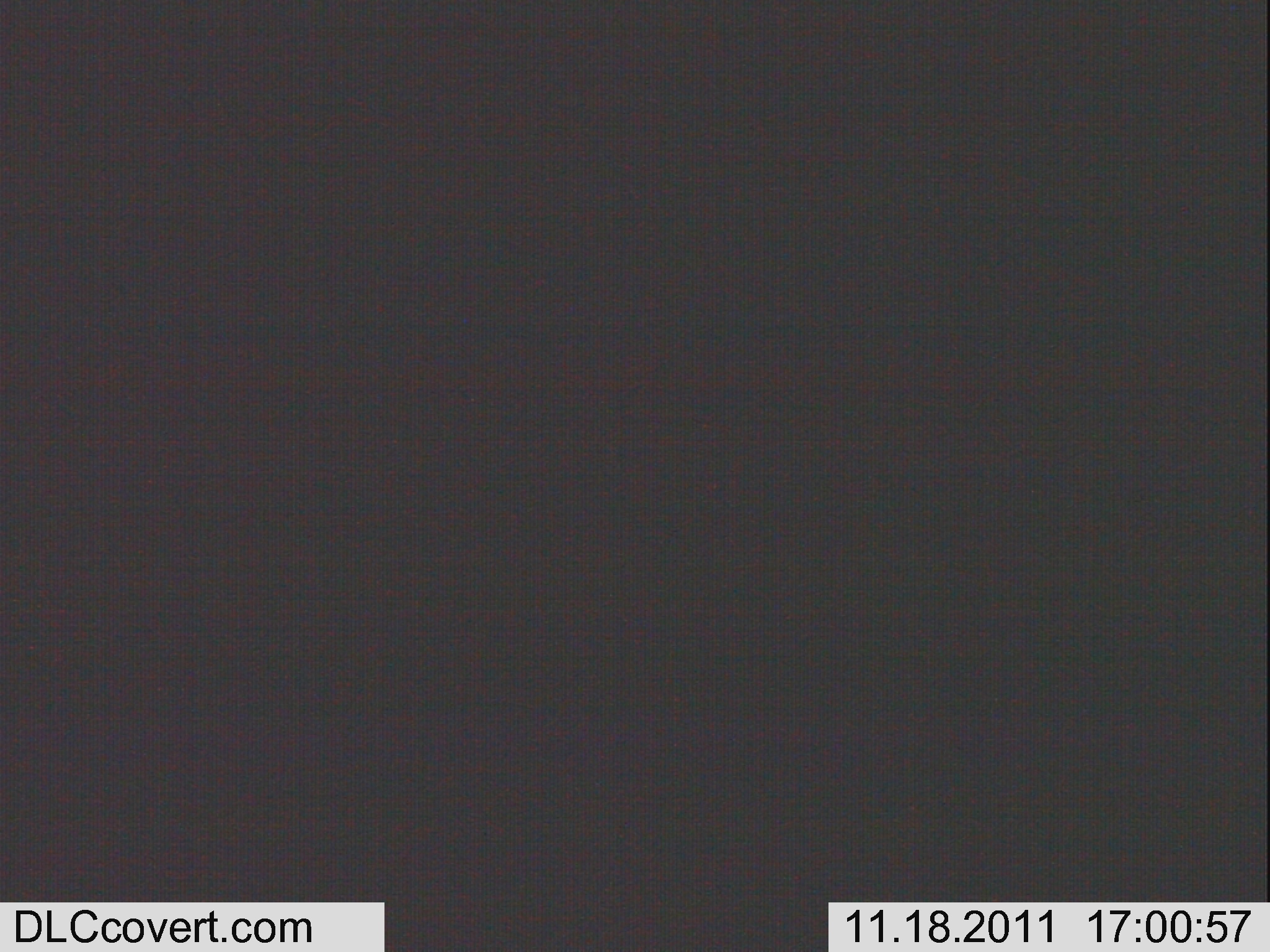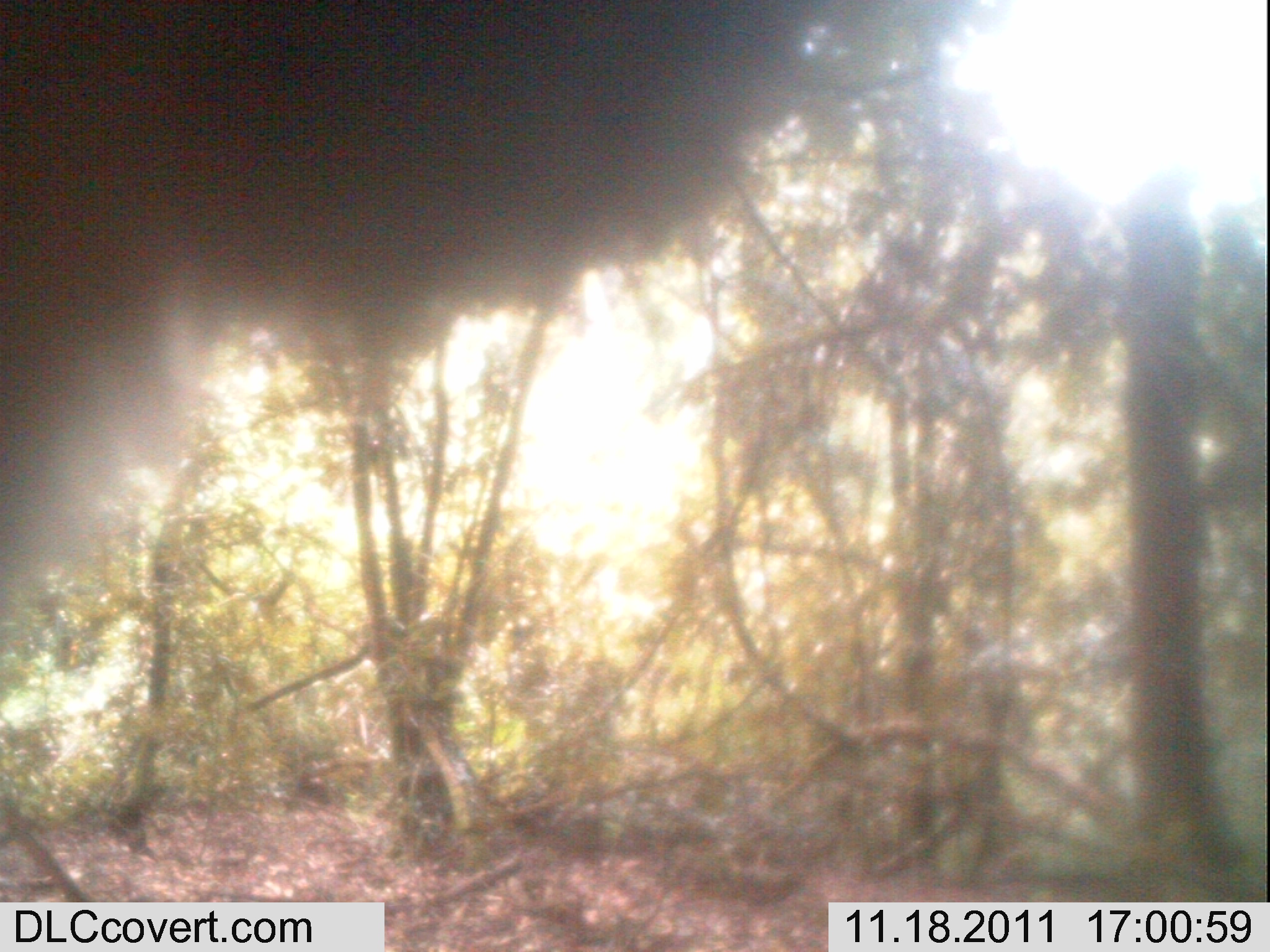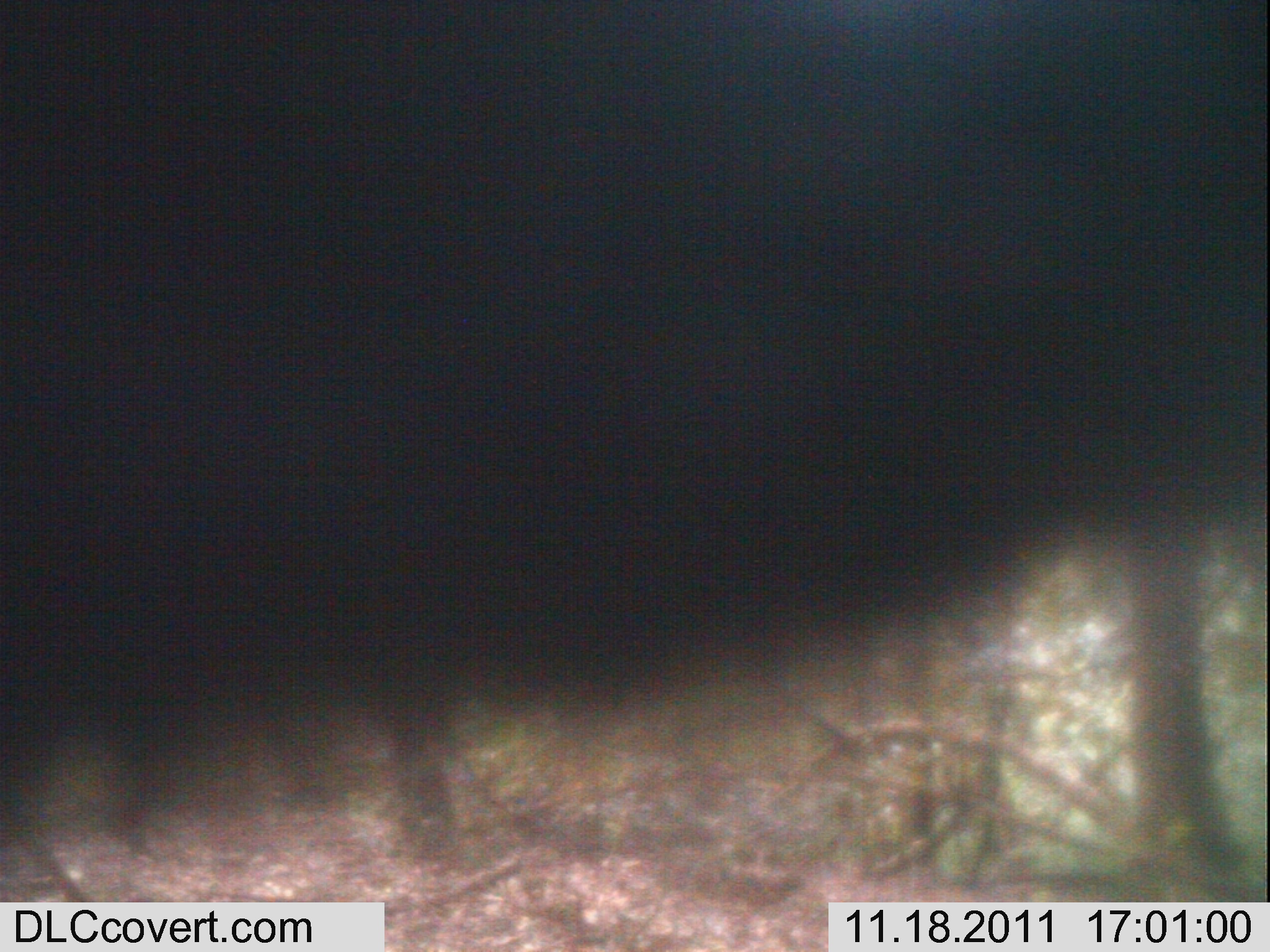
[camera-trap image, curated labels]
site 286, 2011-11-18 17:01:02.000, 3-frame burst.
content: unidentified animal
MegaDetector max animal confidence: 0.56